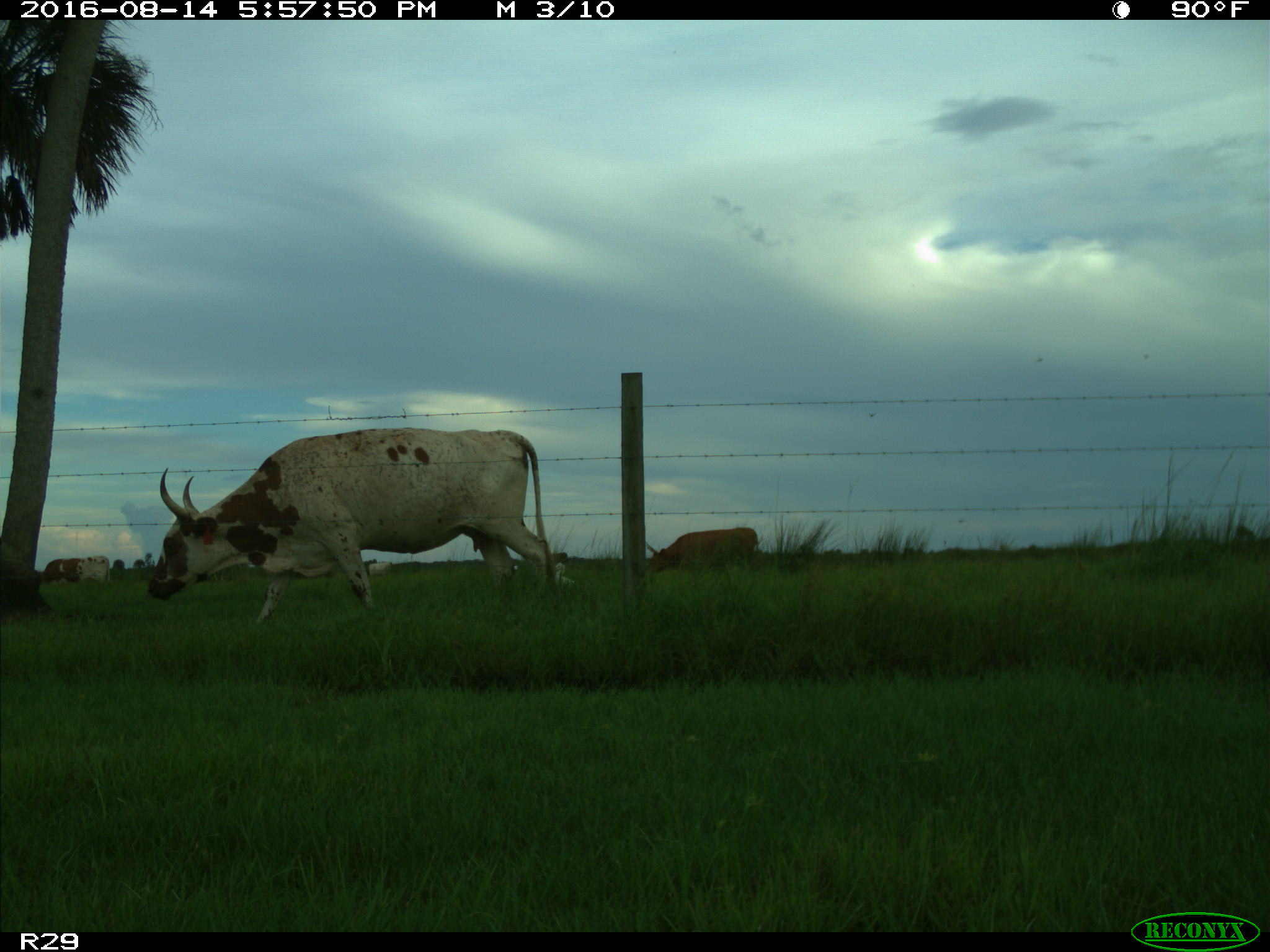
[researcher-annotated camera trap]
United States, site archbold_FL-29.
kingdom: Animalia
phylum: Chordata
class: Mammalia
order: Artiodactyla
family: Bovidae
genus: Bos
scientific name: Bos taurus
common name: domestic cow